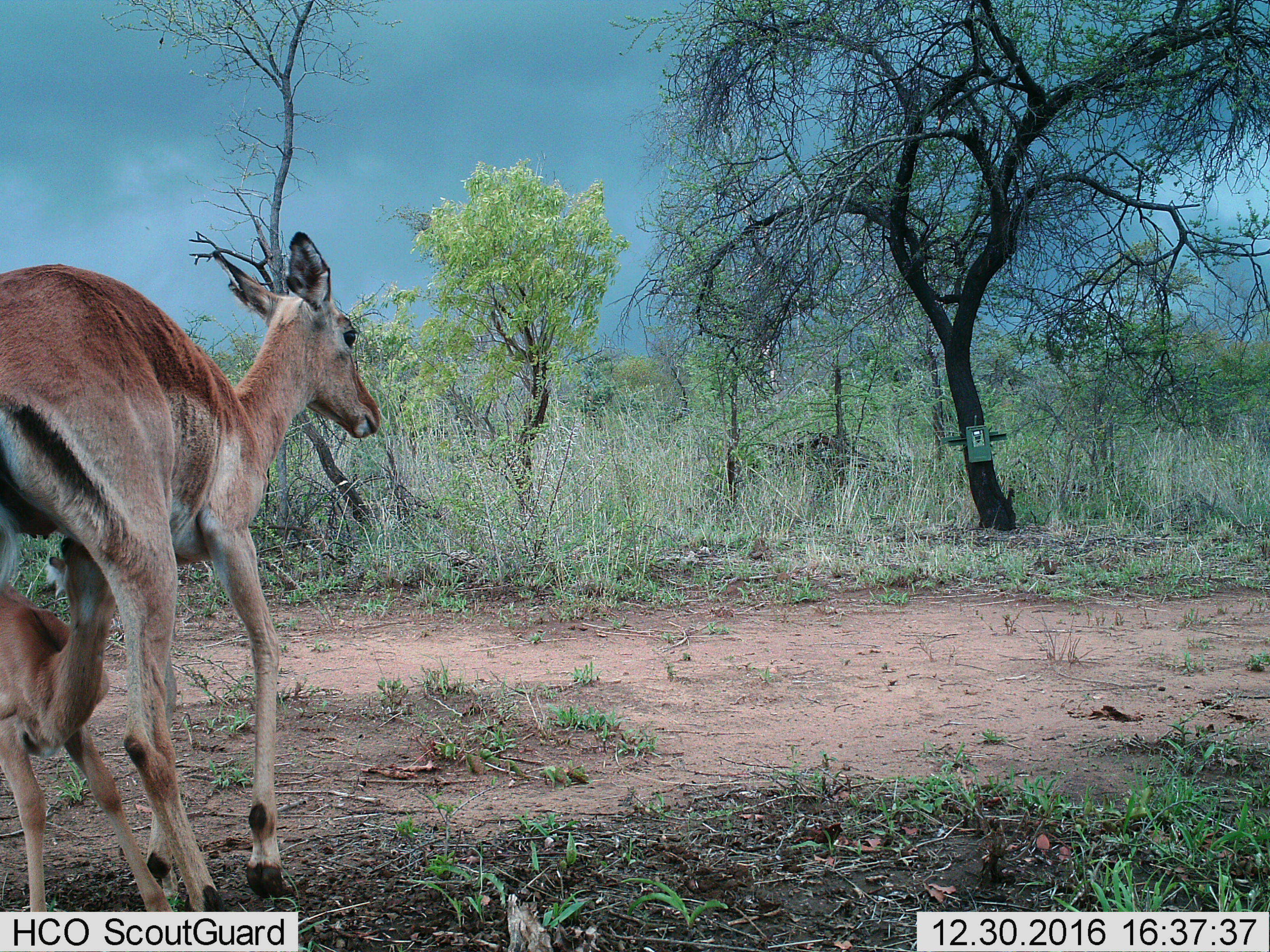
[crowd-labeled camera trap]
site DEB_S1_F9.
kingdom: Animalia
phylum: Chordata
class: Mammalia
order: Artiodactyla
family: Bovidae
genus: Aepyceros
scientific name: Aepyceros melampus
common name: impala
Impala (Aepyceros melampus), count 2. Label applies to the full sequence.